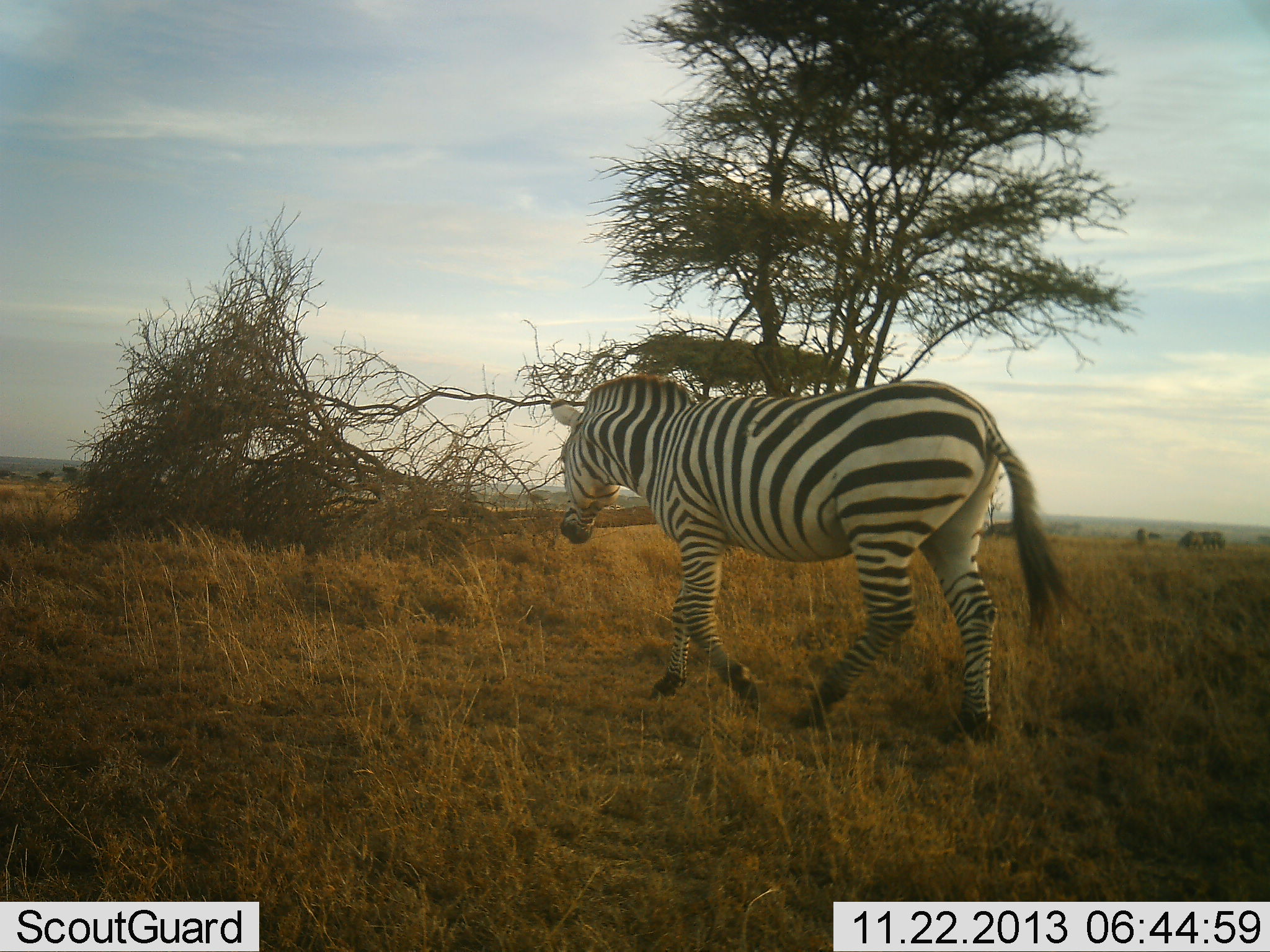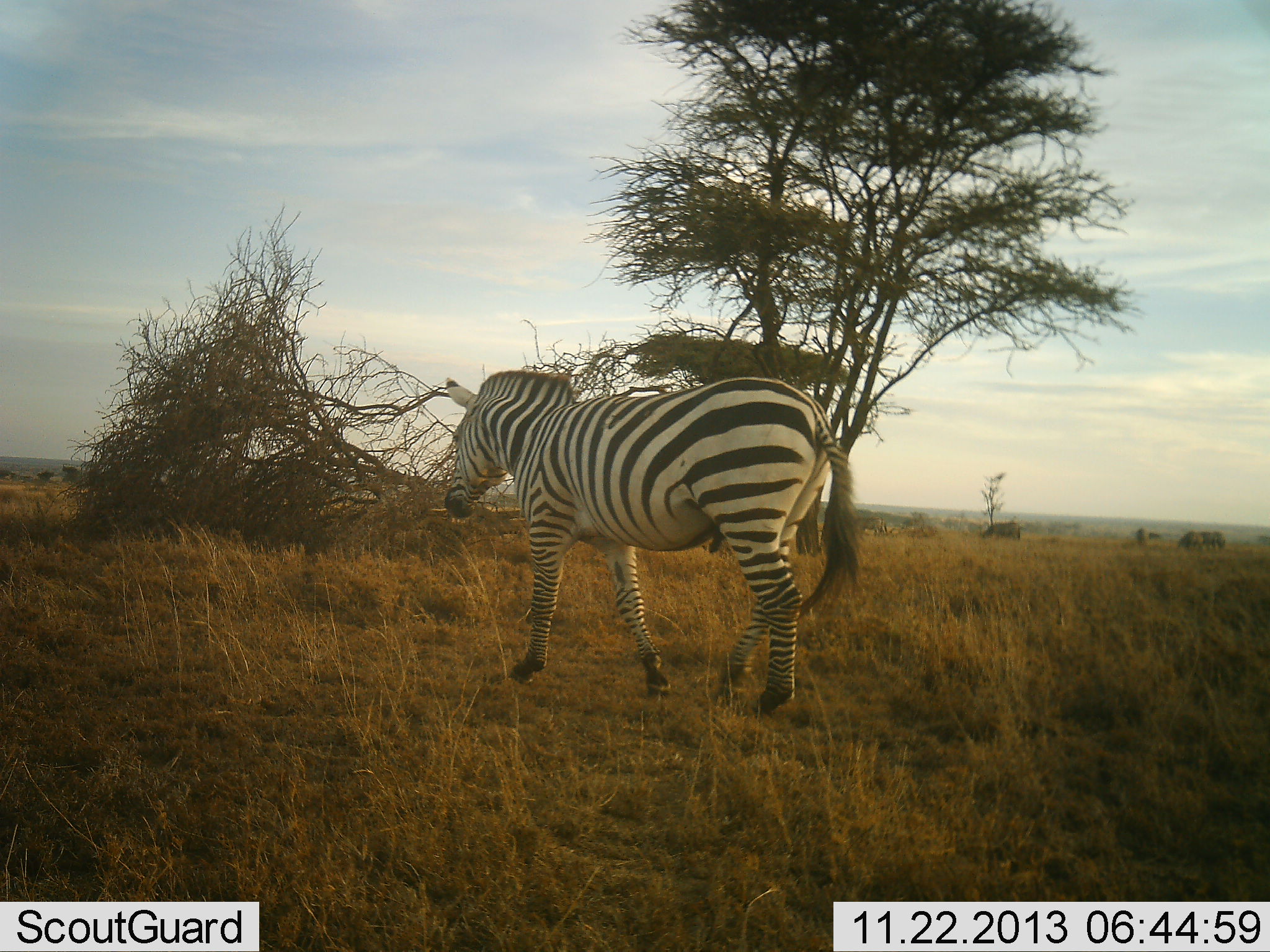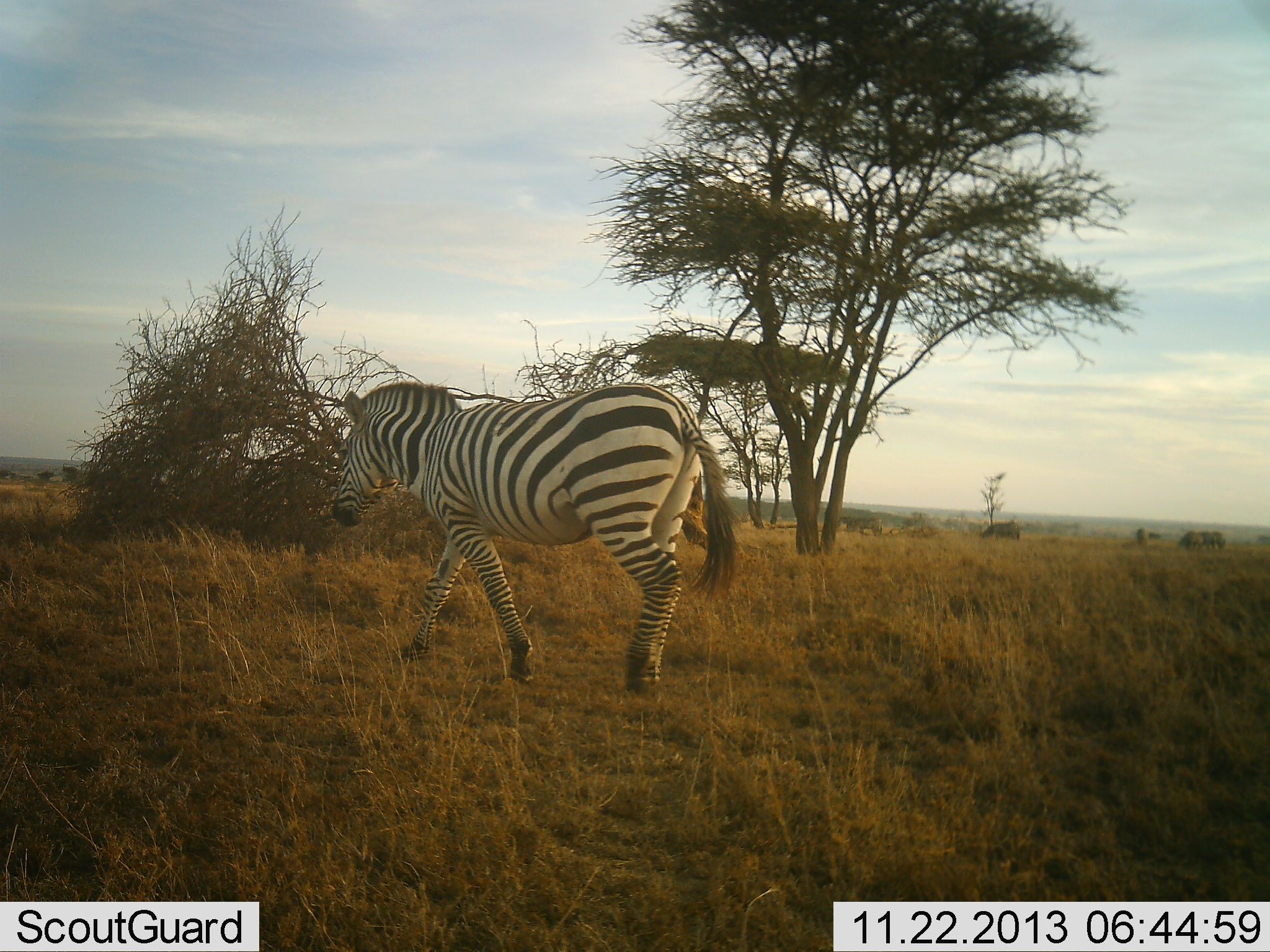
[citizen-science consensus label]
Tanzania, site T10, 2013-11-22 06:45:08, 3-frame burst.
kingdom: Animalia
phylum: Chordata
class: Mammalia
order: Perissodactyla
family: Equidae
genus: Equus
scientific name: Equus quagga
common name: plains zebra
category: zebra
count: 1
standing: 0%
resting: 0%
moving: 100%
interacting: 0%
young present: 0%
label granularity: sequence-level